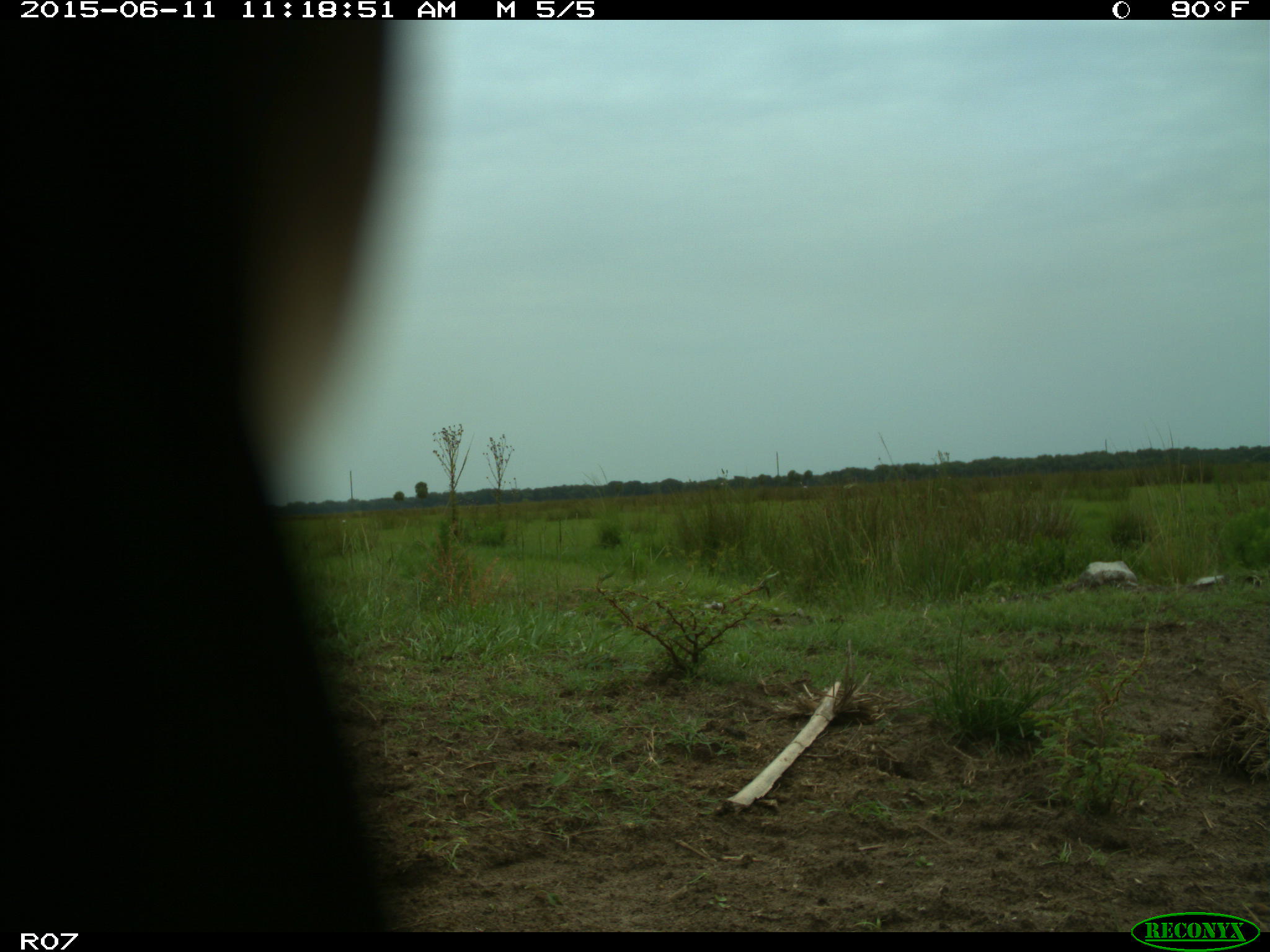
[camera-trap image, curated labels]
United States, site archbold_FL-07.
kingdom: Animalia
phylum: Chordata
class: Mammalia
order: Artiodactyla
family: Bovidae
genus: Bos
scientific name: Bos taurus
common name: domestic cow